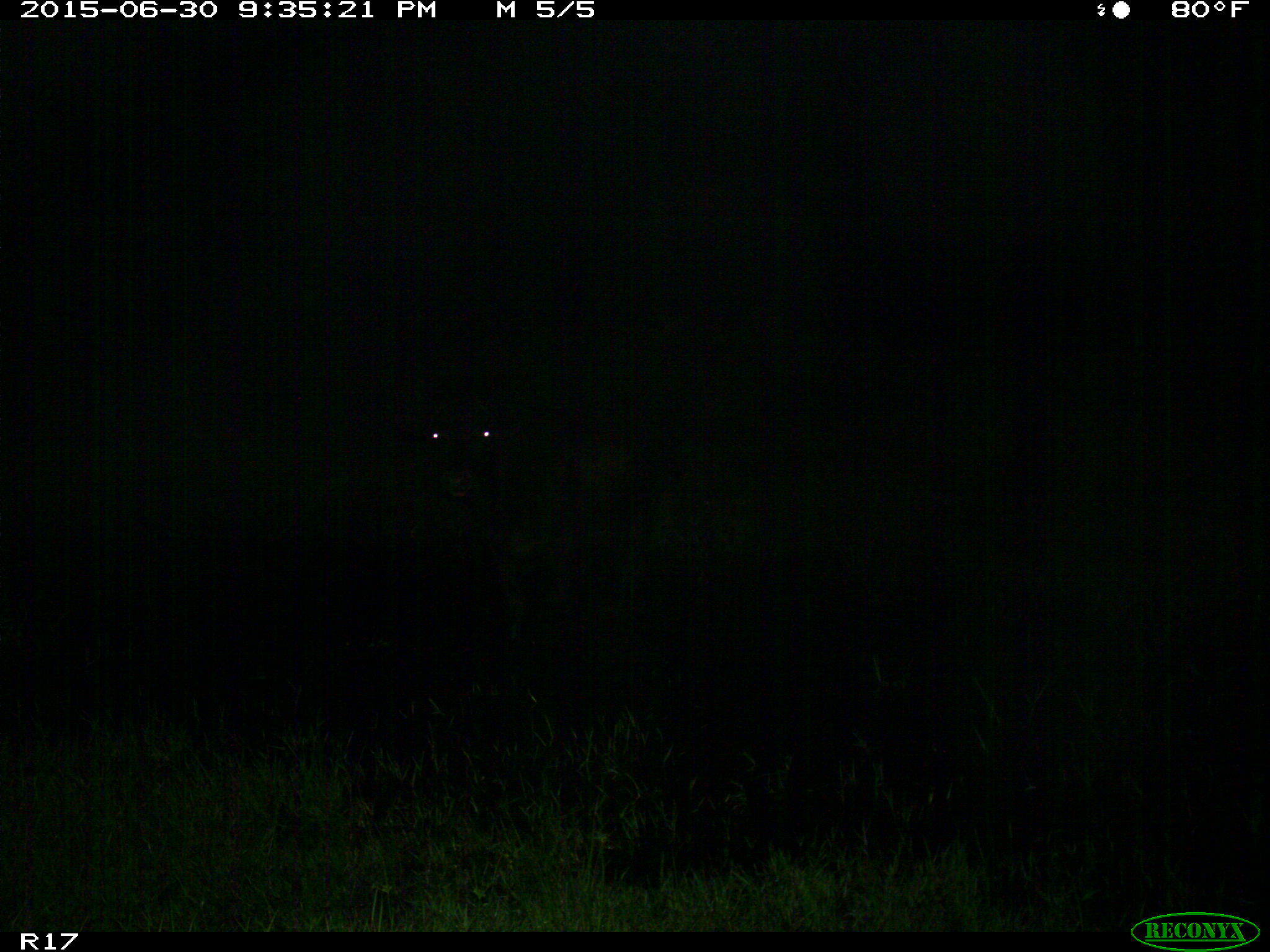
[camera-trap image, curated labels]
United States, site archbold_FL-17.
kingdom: Animalia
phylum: Chordata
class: Mammalia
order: Artiodactyla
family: Bovidae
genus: Bos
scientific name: Bos taurus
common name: domestic cow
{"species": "Bos taurus (domestic cow)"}